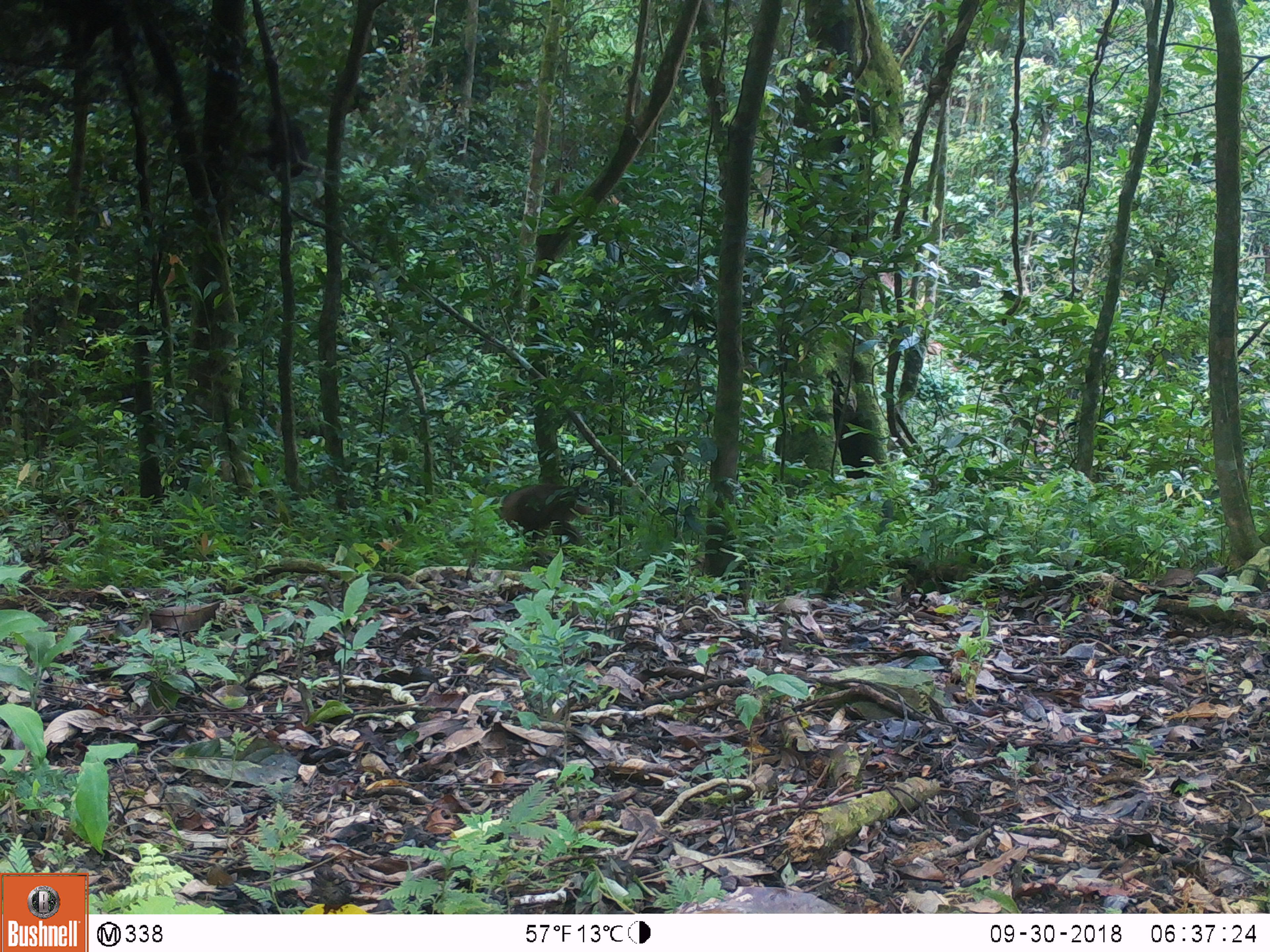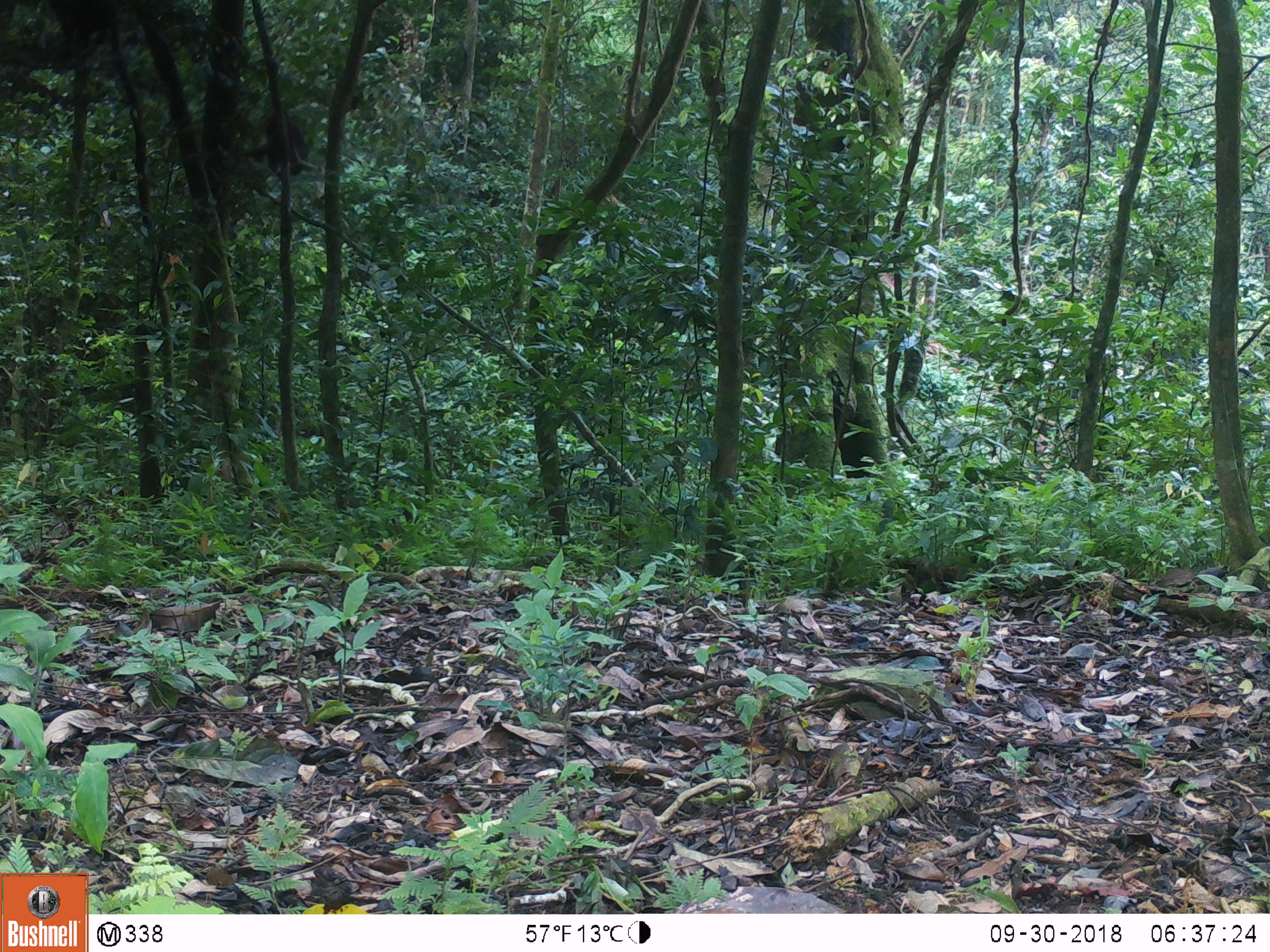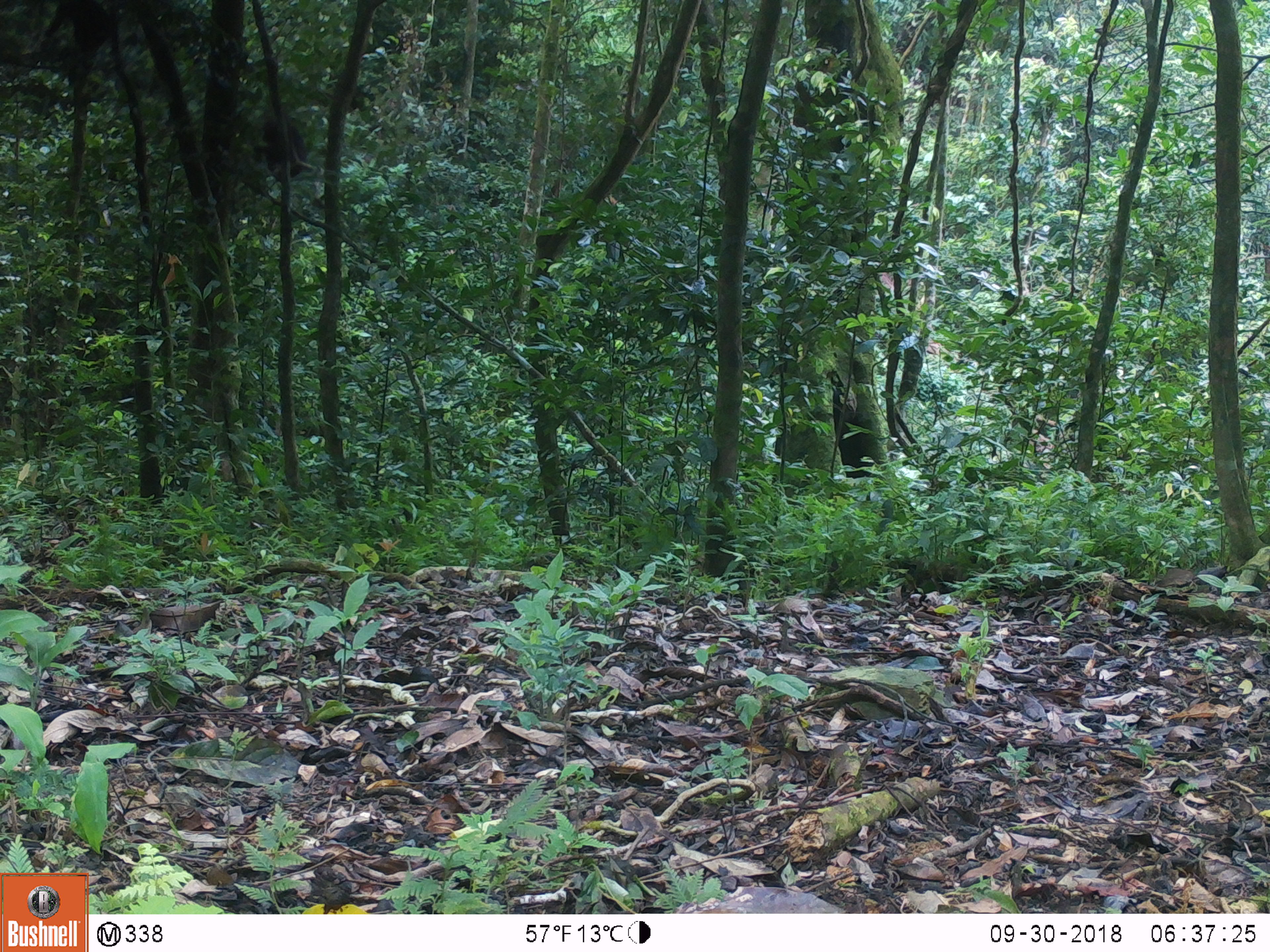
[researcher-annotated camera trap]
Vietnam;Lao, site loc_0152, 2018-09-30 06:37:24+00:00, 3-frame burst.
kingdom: Animalia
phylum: Chordata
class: Mammalia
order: Primates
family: Cercopithecidae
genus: Macaca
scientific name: Macaca arctoides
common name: stump-tailed macaque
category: stump tailed macaque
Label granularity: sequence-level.